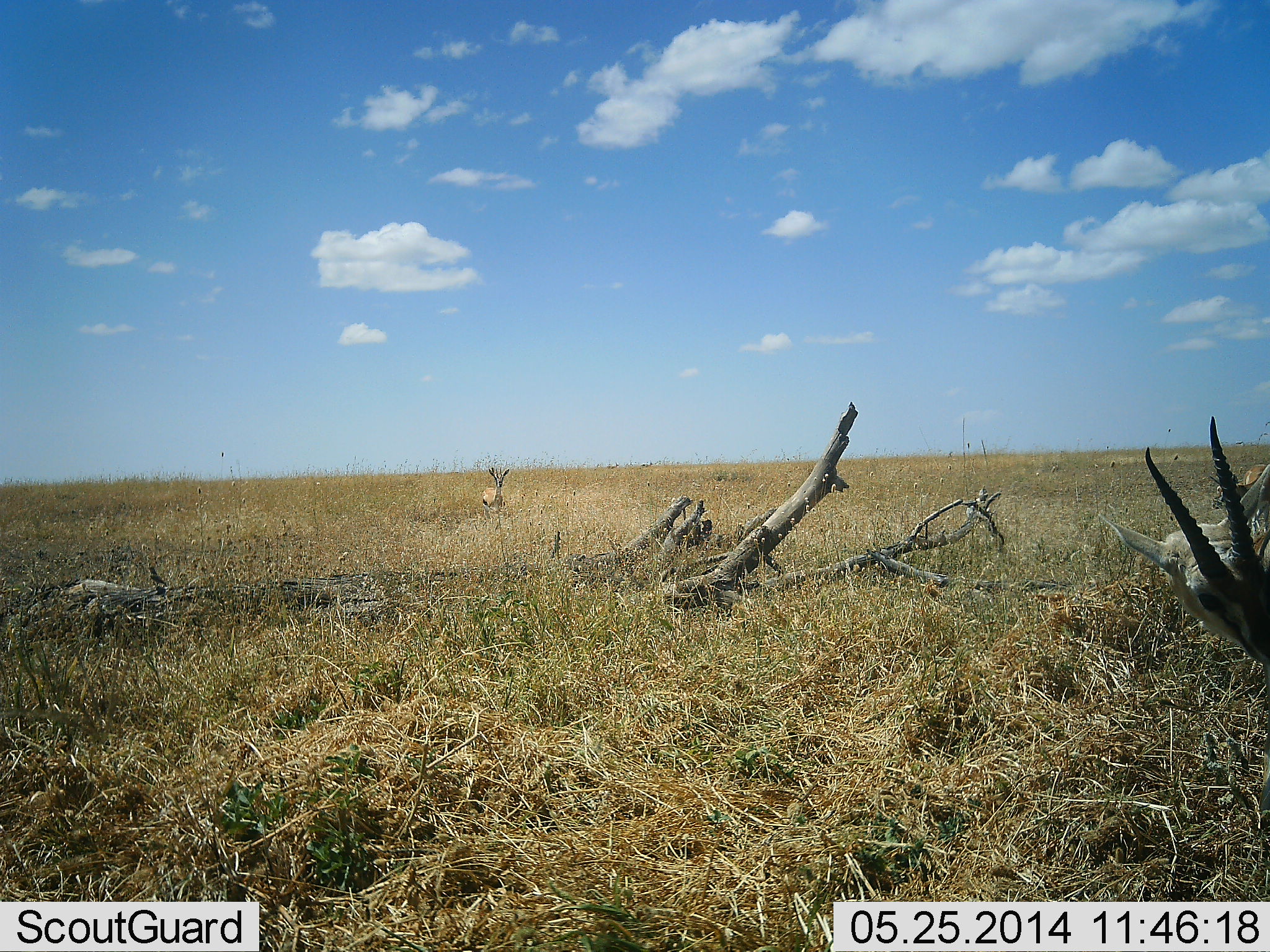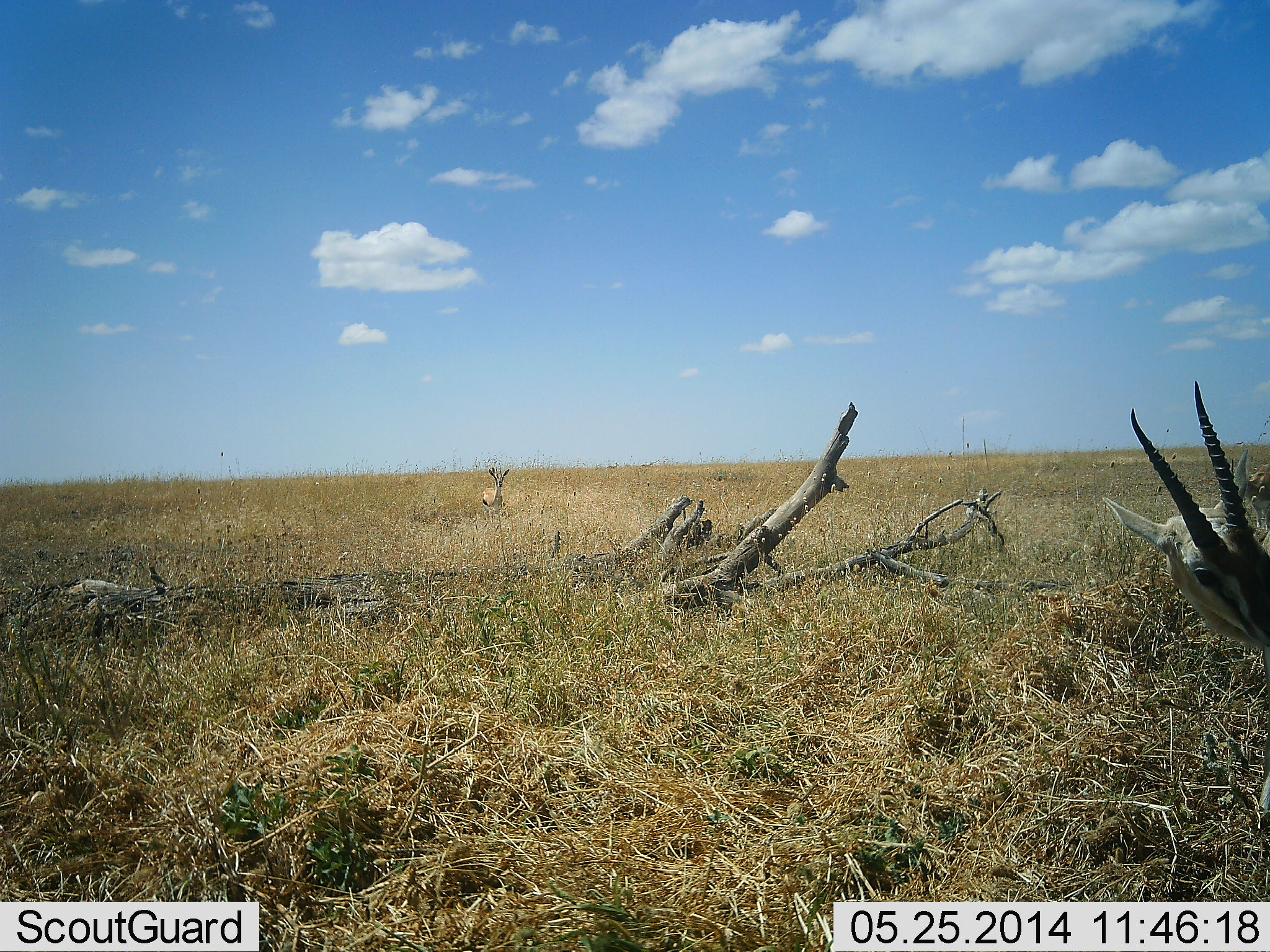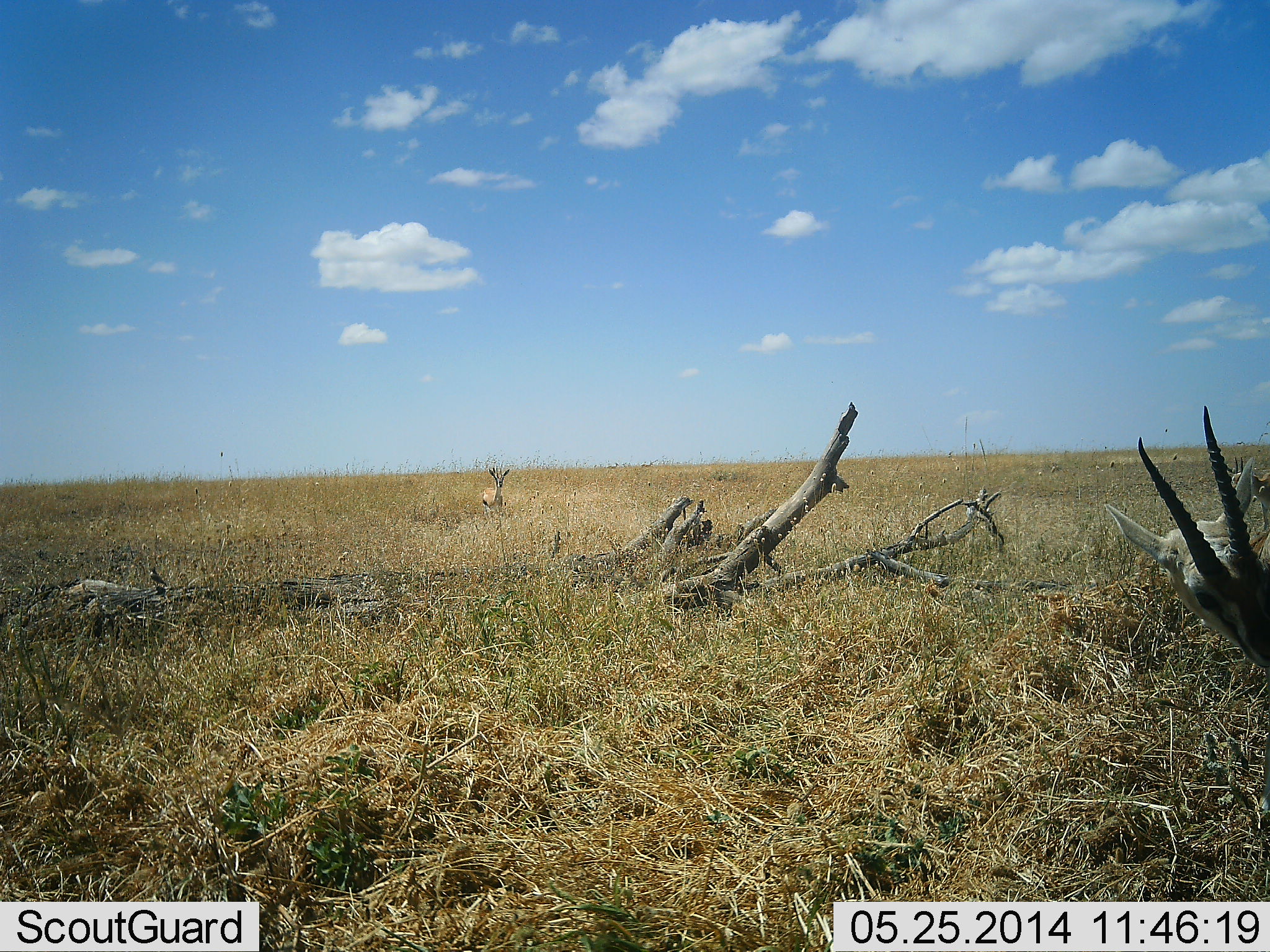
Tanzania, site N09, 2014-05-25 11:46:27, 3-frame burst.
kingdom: Animalia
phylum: Chordata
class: Mammalia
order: Artiodactyla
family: Bovidae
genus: Eudorcas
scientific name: Eudorcas thomsonii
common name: thomson's gazelle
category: gazellethomsons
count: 2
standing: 90%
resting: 10%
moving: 0%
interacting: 0%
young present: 0%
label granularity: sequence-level